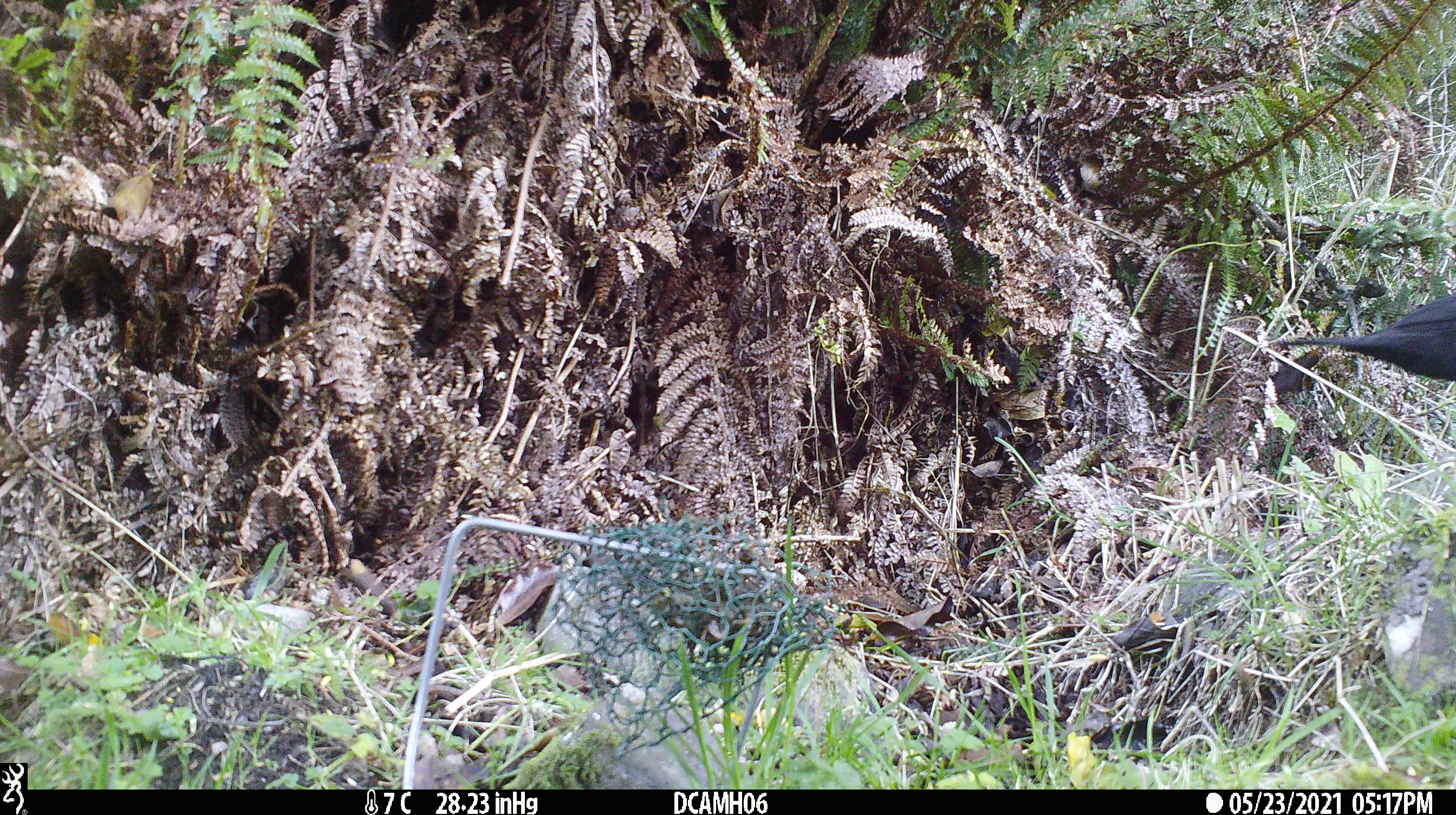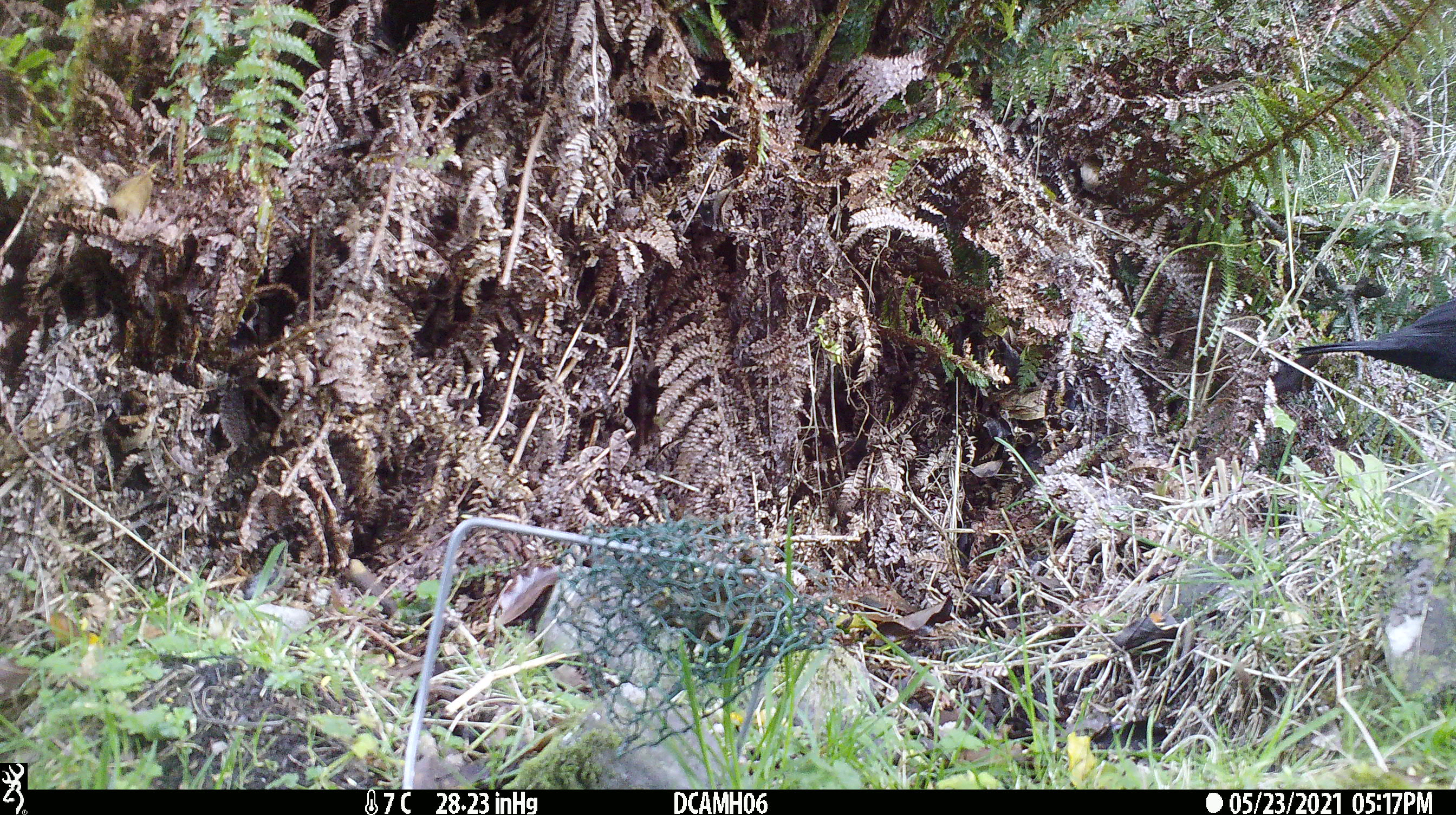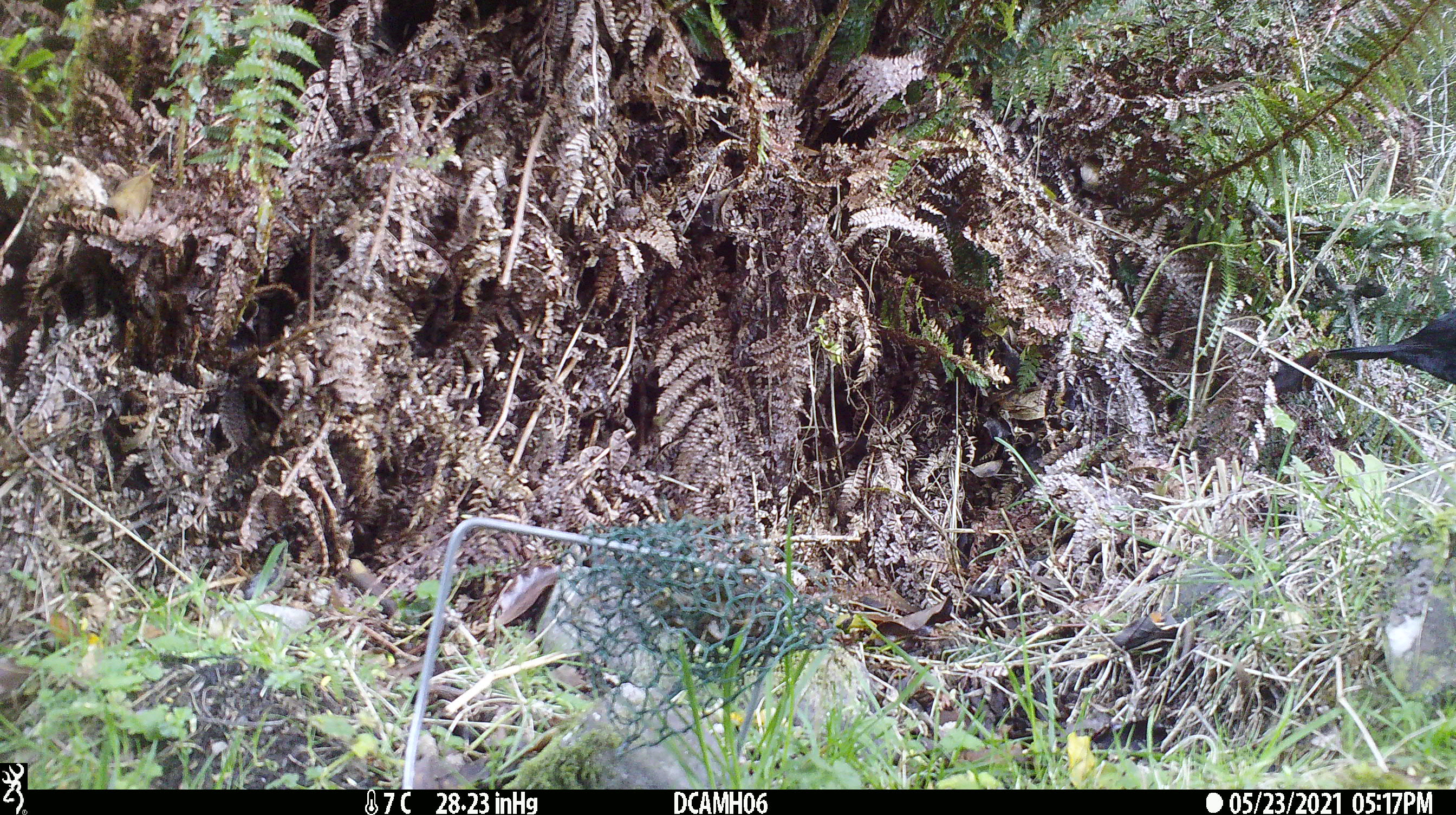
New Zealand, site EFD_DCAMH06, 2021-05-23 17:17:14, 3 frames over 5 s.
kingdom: Animalia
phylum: Chordata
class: Aves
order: Passeriformes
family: Turdidae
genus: Turdus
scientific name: Turdus merula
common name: eurasian blackbird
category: blackbird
Blackbird (eurasian blackbird) (Turdus merula).